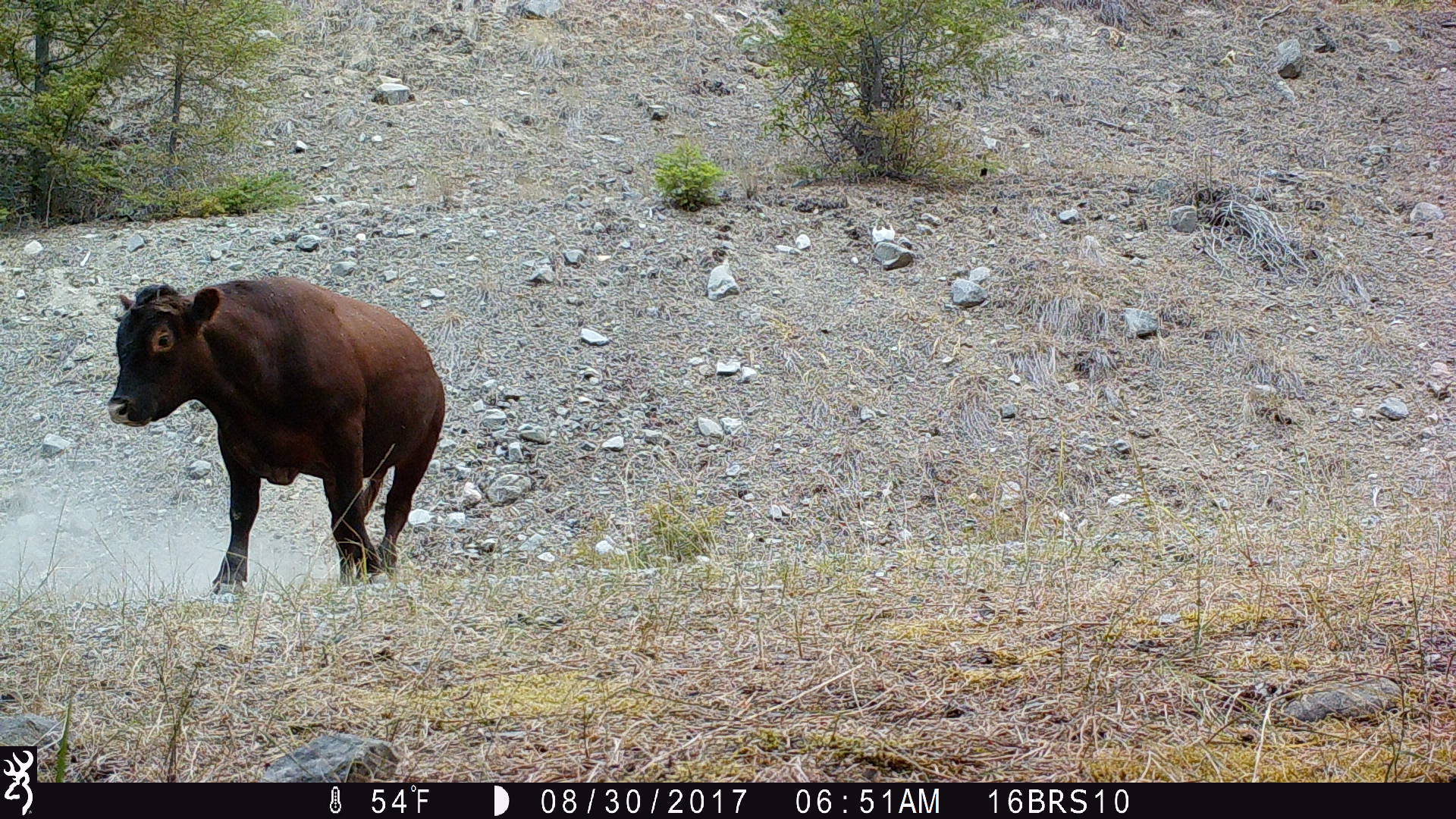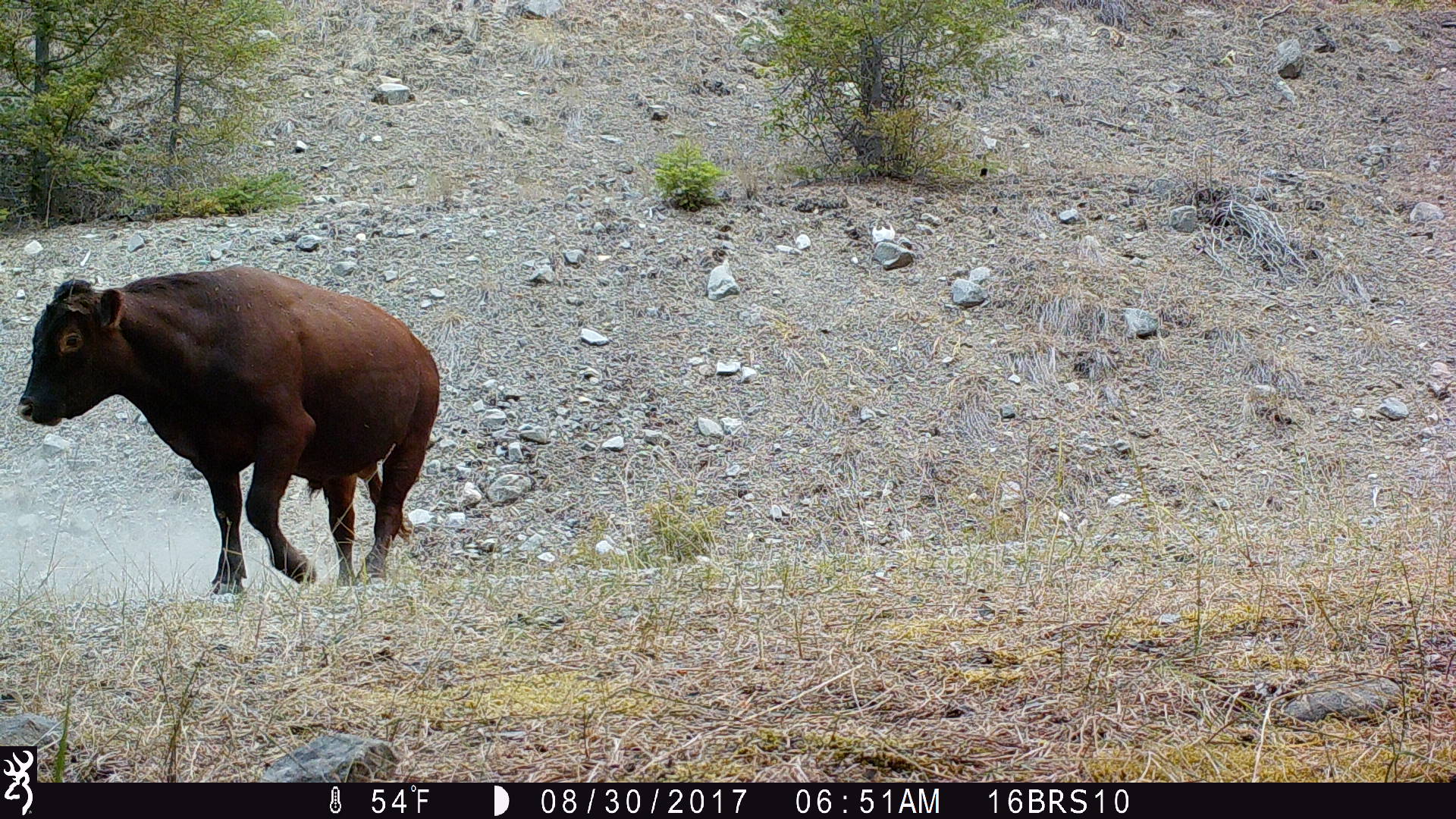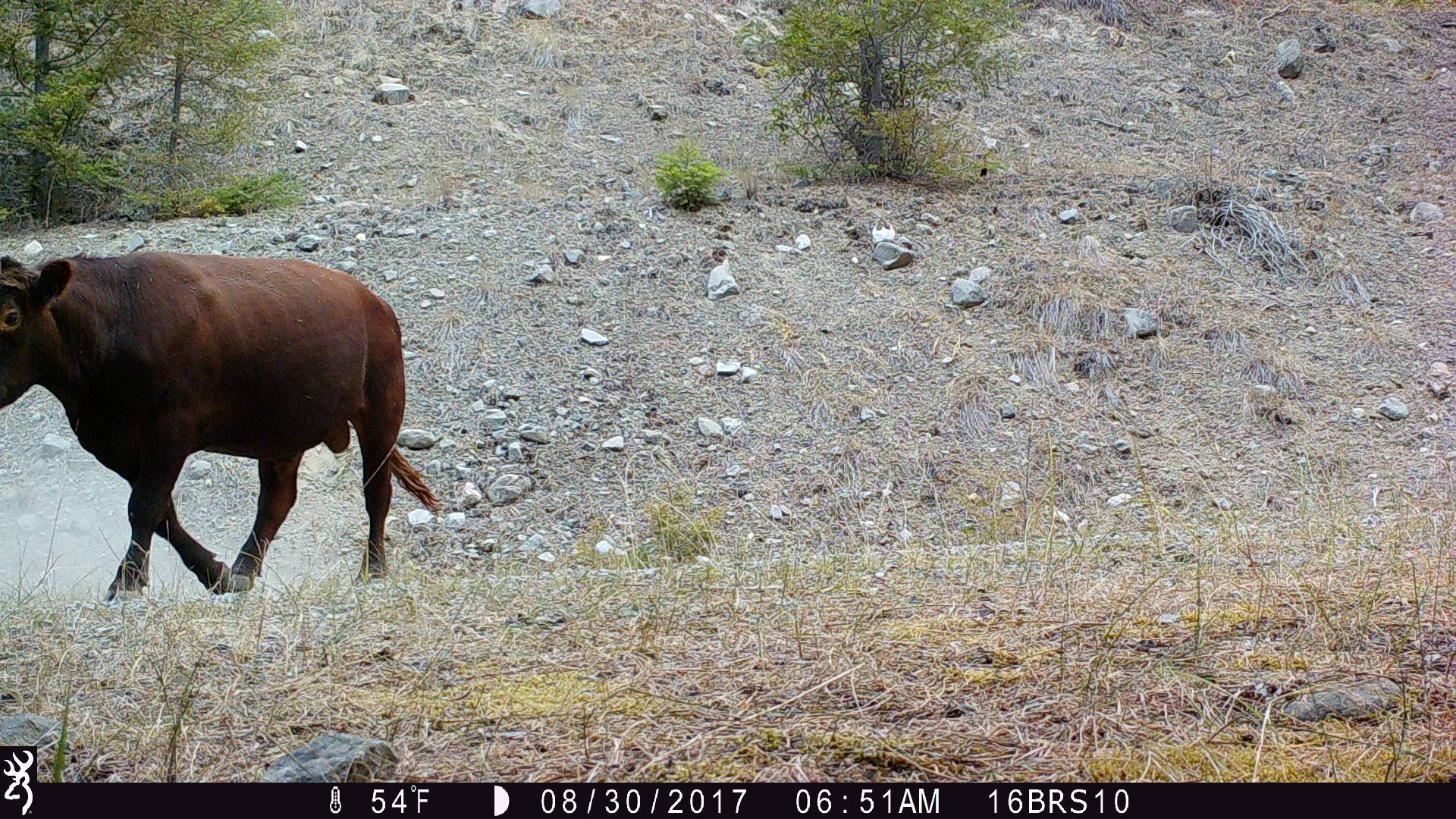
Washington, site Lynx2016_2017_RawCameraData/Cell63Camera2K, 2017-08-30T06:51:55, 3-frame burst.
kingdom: Animalia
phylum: Chordata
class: Mammalia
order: Artiodactyla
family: Bovidae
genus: Bos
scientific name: Bos taurus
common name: domestic cattle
Domestic cattle (Bos taurus). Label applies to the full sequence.